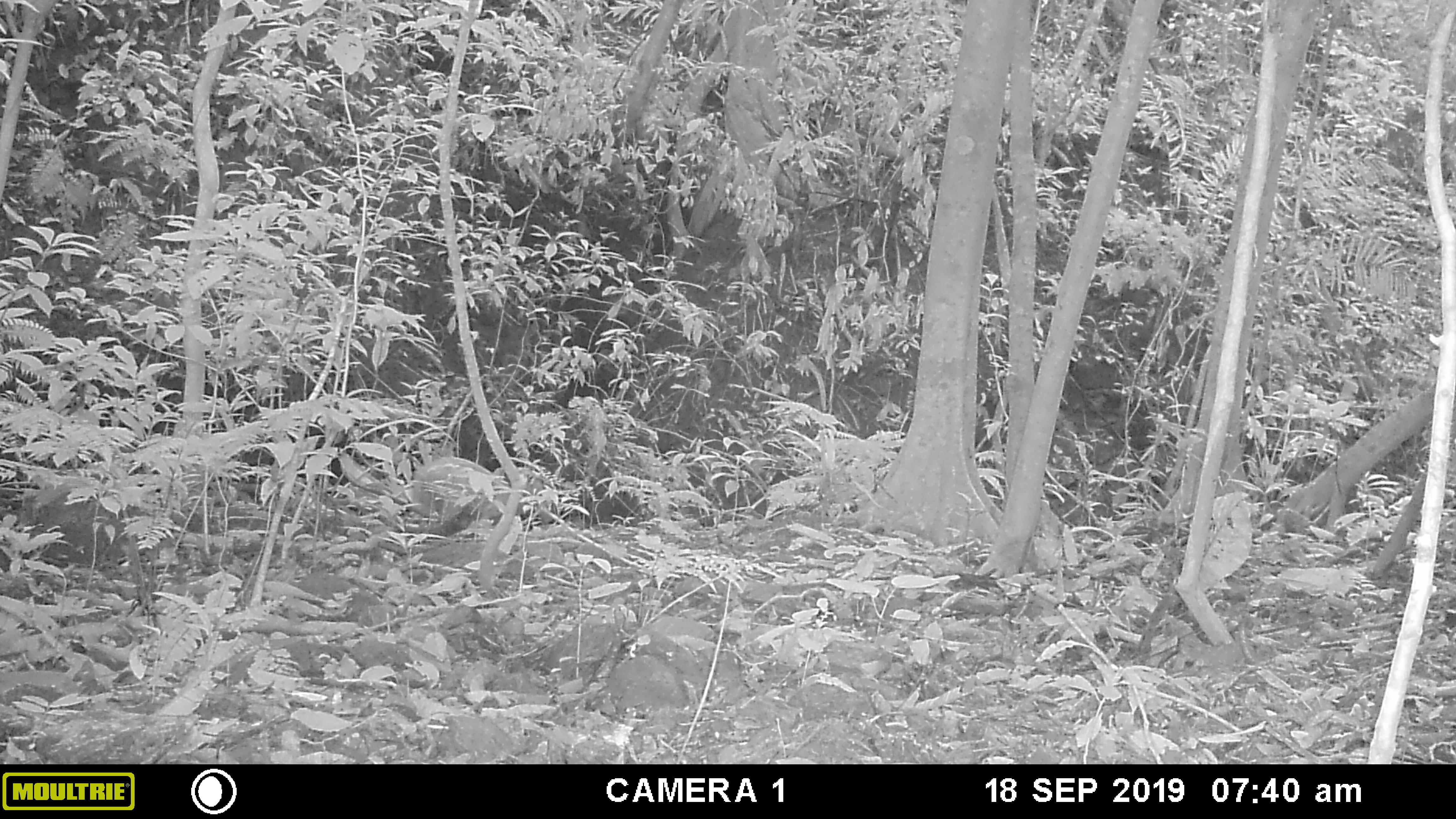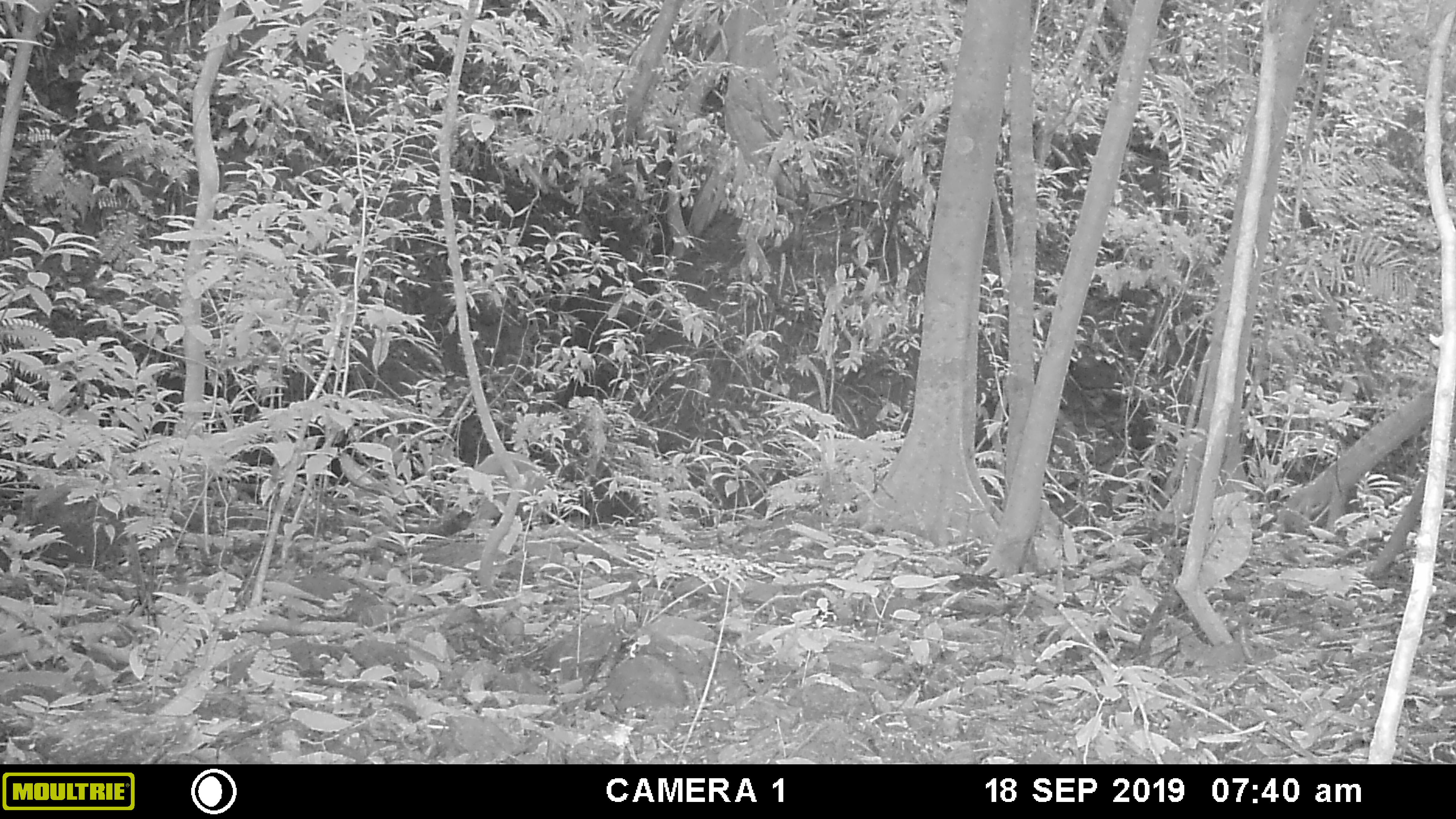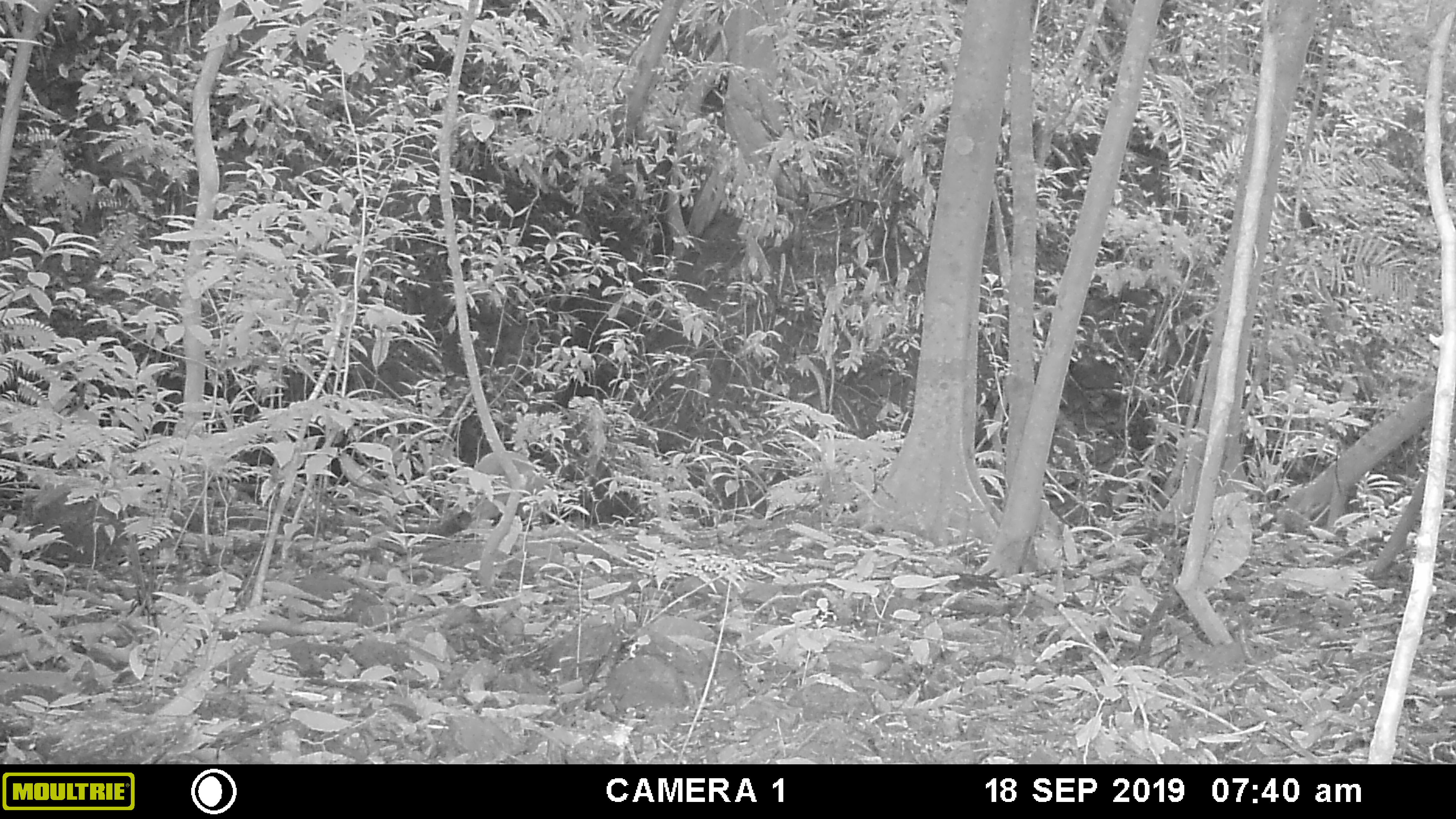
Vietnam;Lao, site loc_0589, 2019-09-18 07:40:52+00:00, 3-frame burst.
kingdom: Animalia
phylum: Chordata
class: Mammalia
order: Artiodactyla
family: Cervidae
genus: Muntiacus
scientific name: Muntiacus muntjak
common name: red muntjac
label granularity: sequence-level